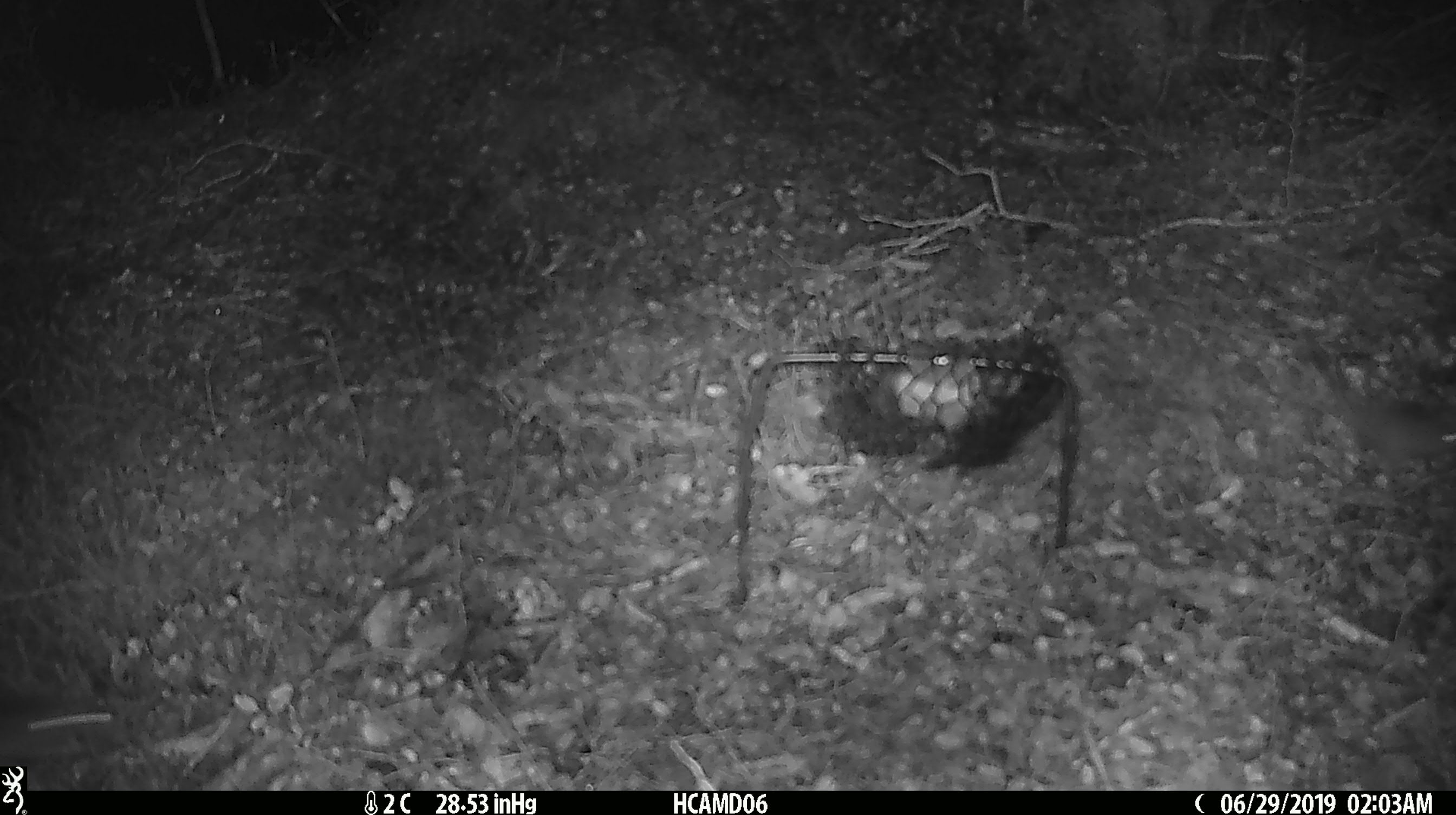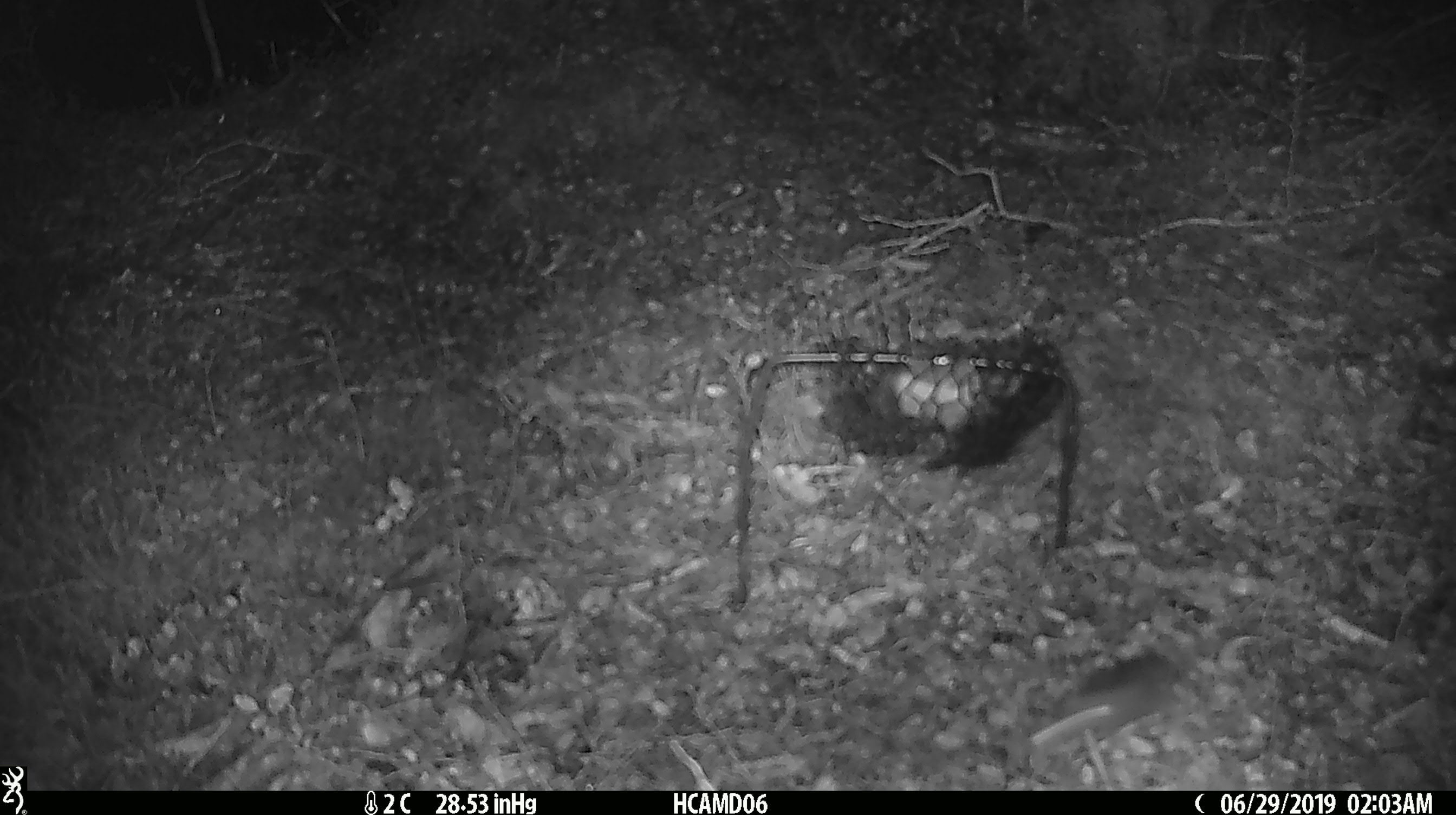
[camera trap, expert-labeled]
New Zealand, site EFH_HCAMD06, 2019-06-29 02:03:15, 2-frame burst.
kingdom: Animalia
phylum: Chordata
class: Mammalia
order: Rodentia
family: Muridae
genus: Mus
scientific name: Mus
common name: mouse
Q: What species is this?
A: Mouse (Mus).